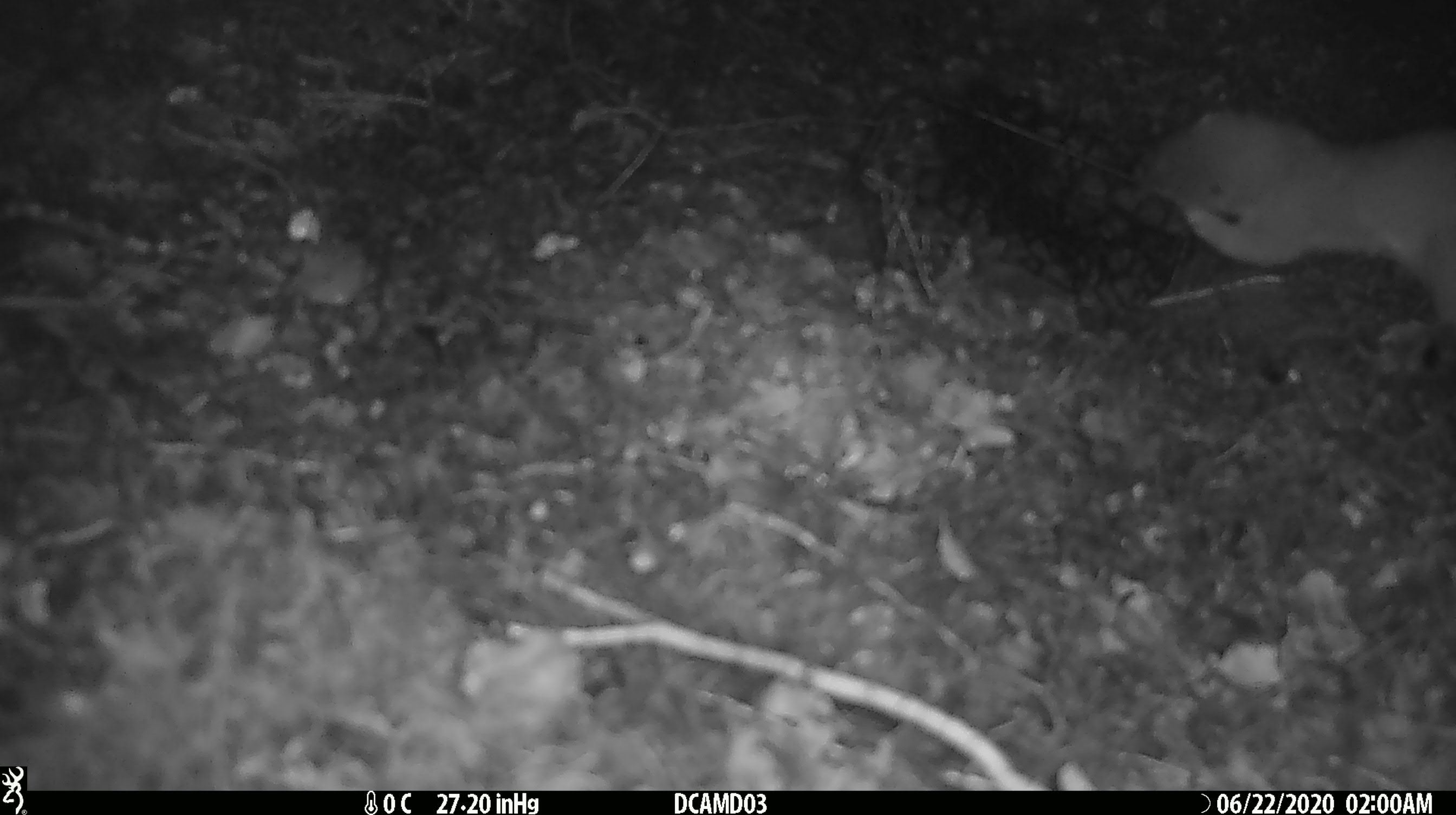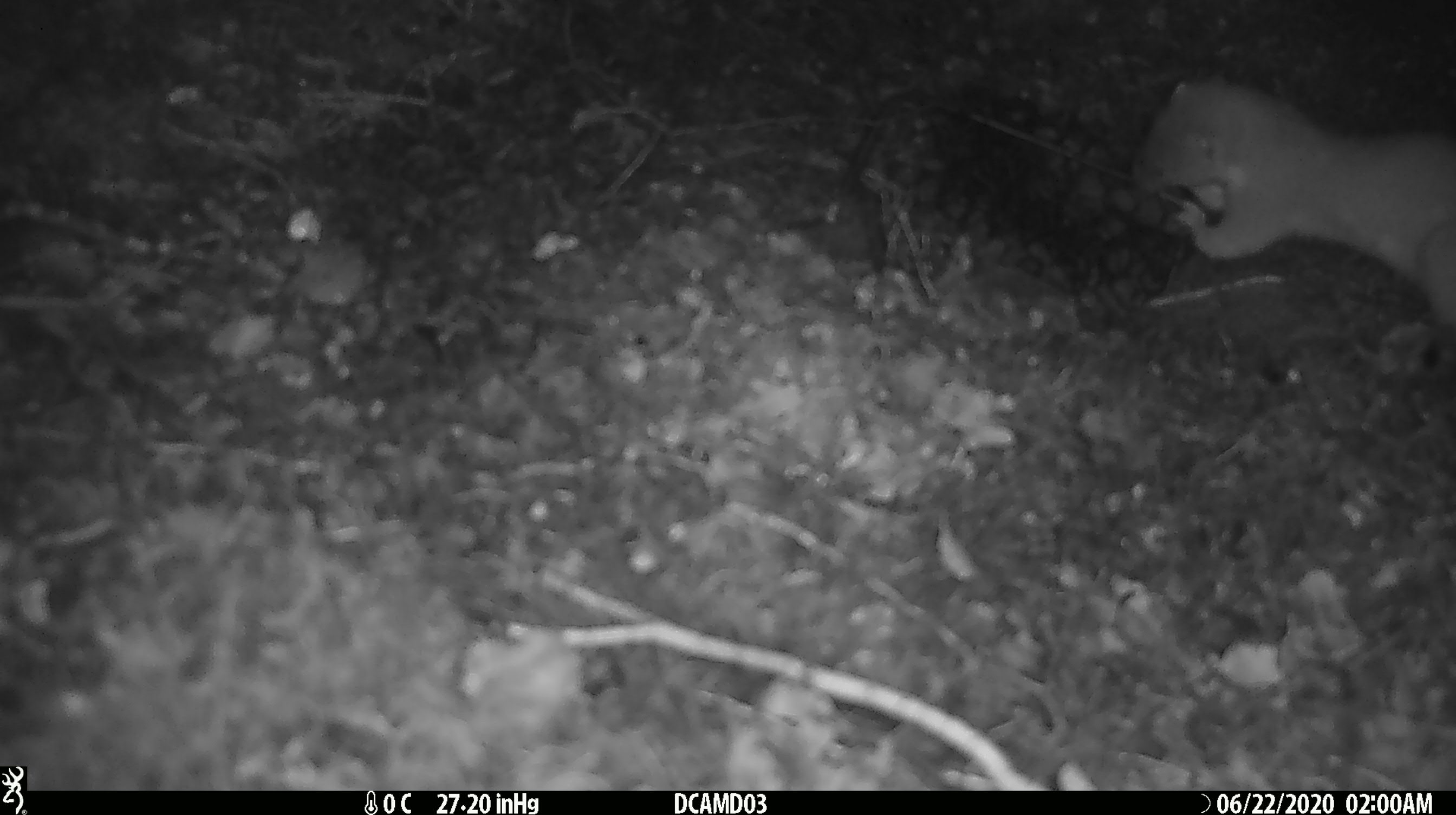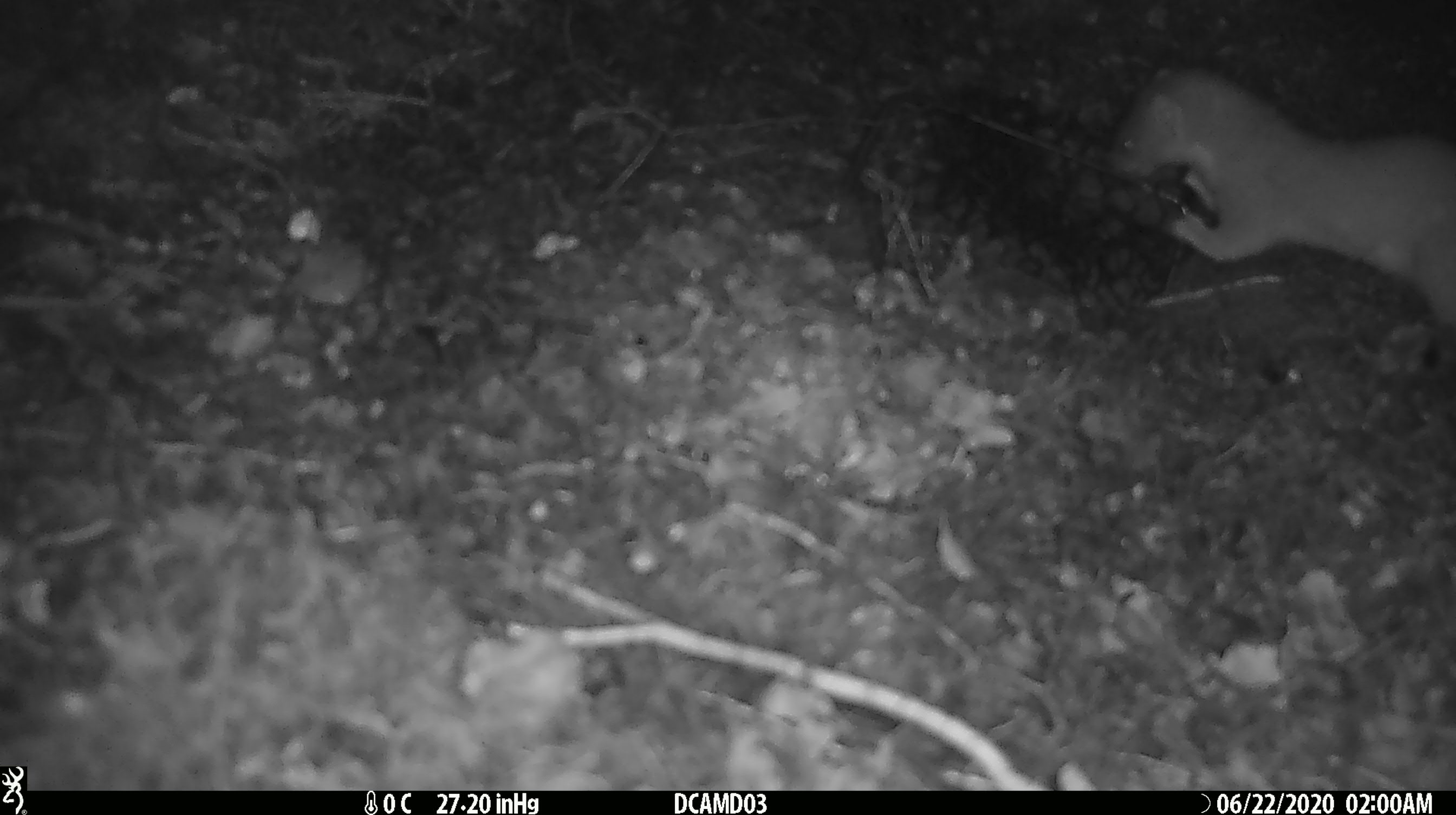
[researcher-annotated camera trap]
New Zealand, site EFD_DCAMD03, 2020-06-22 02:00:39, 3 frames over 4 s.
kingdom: Animalia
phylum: Chordata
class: Mammalia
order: Carnivora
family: Mustelidae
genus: Mustela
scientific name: Mustela erminea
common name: stoat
Stoat (Mustela erminea).